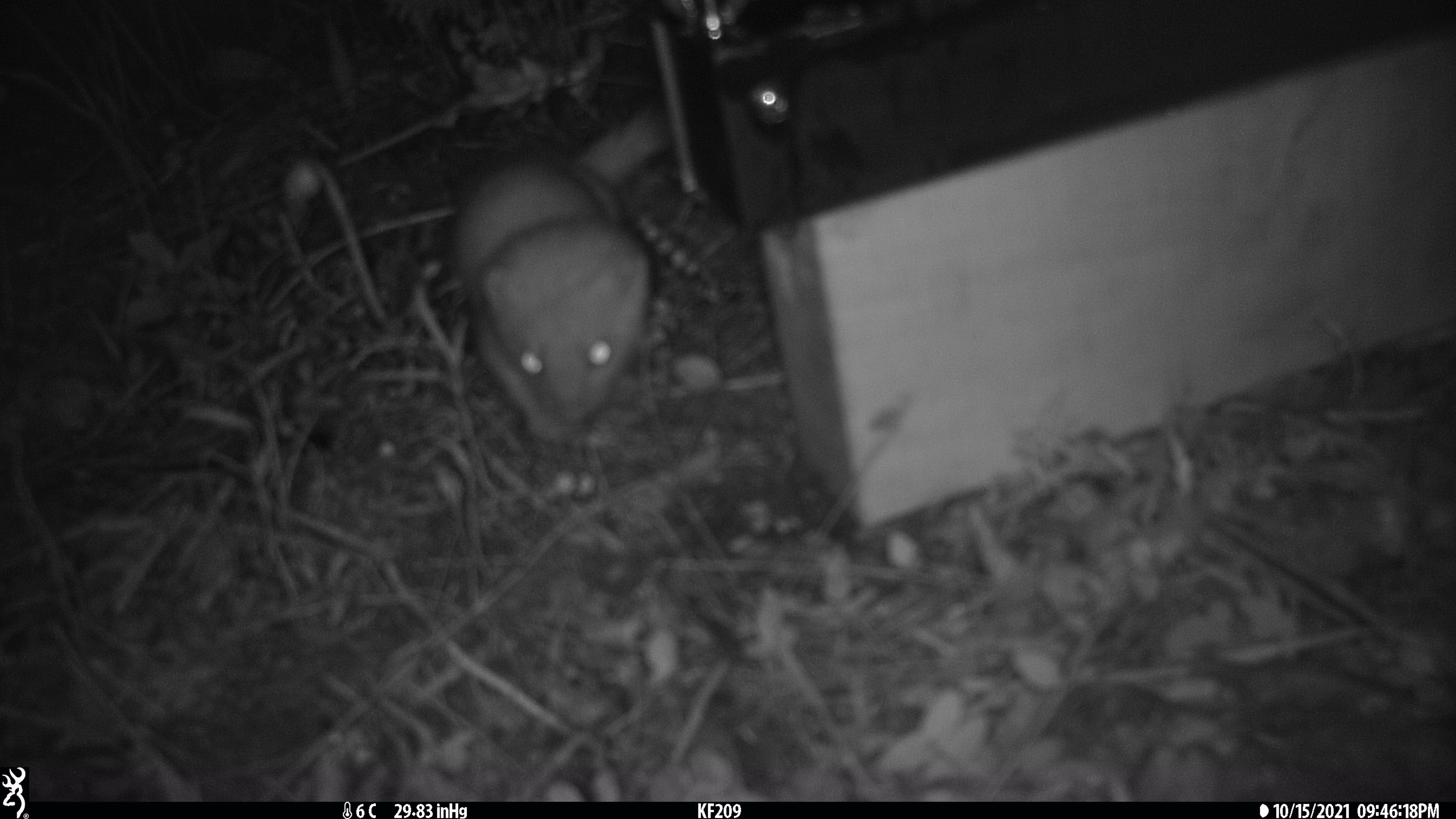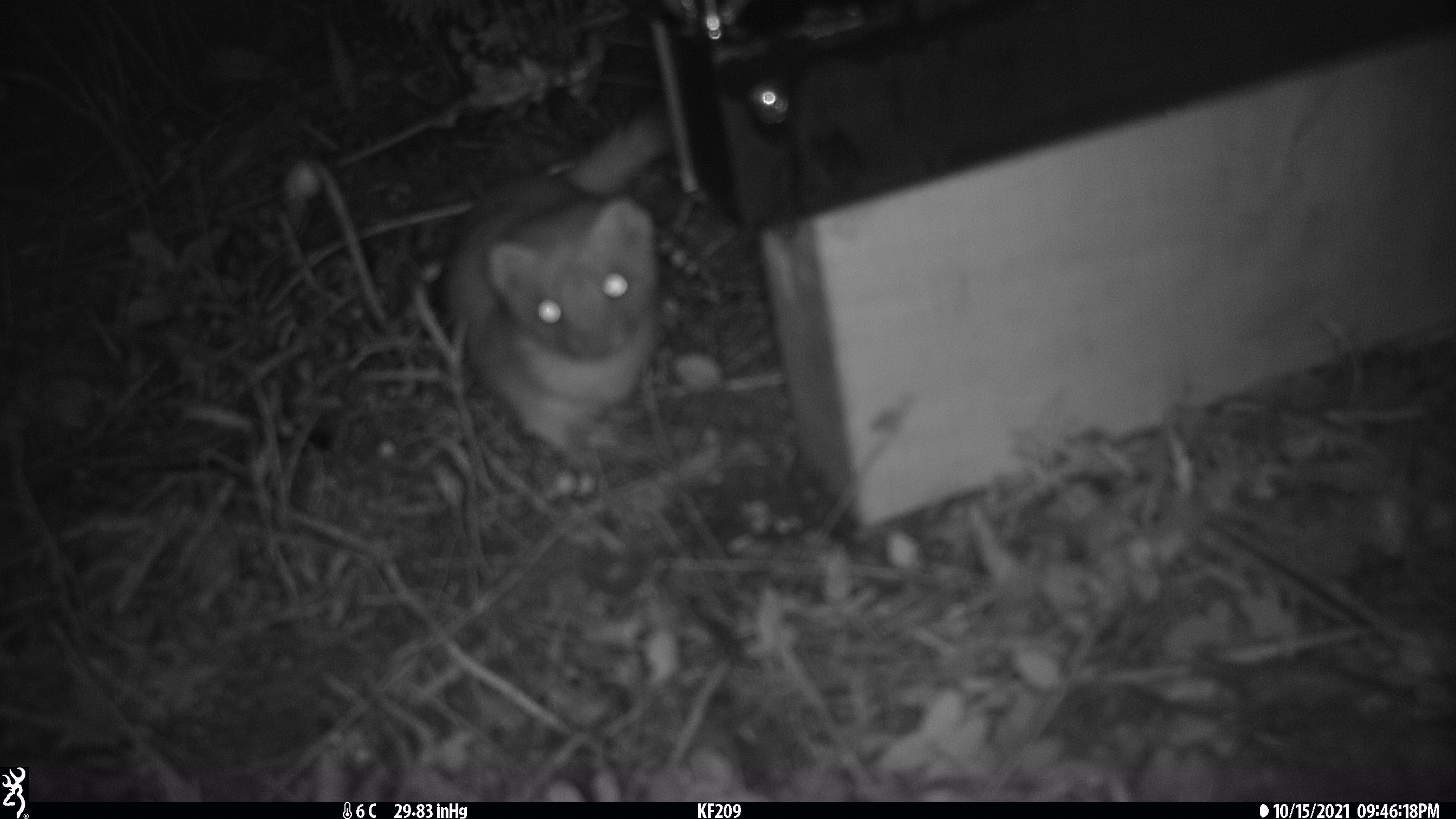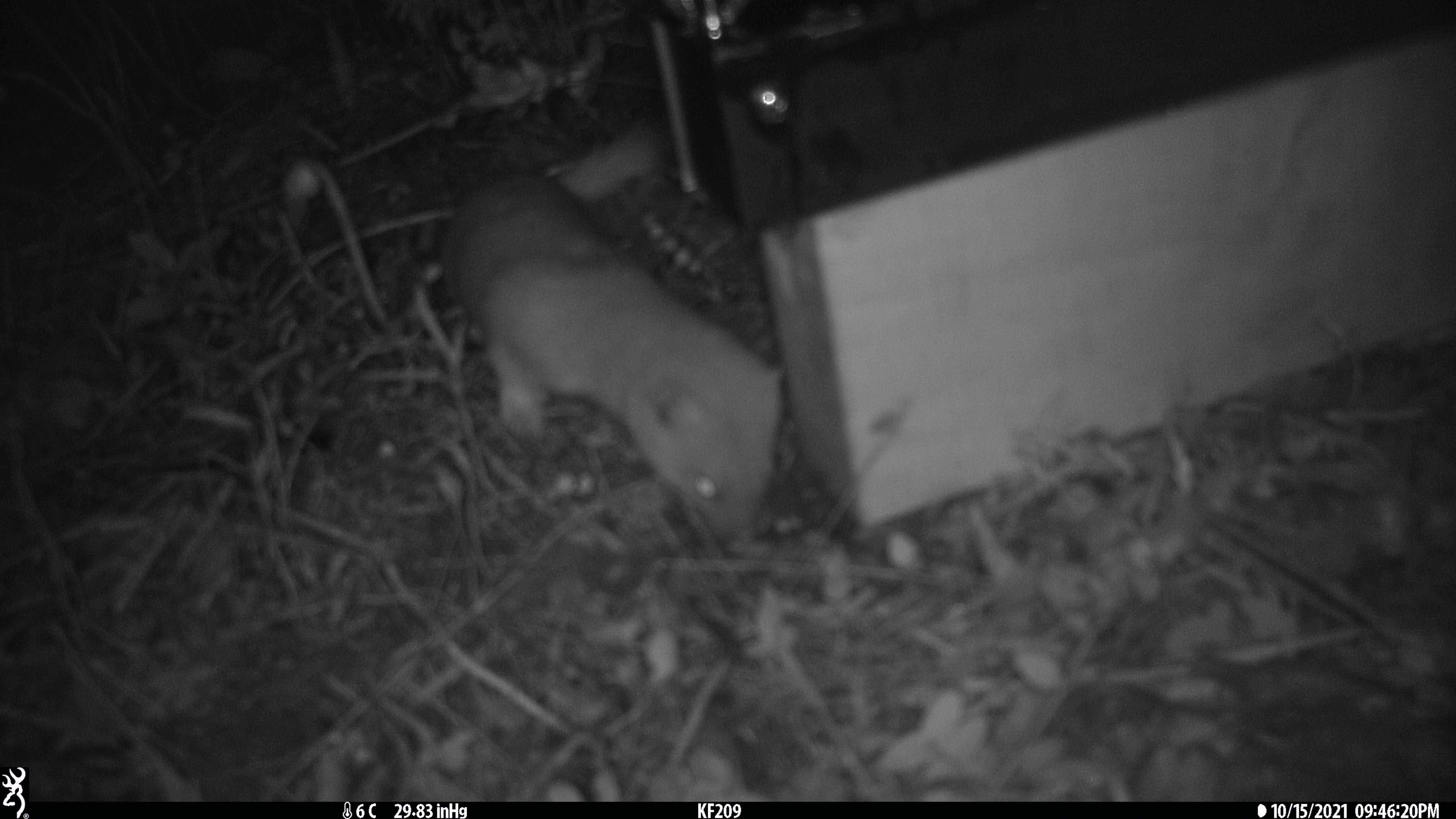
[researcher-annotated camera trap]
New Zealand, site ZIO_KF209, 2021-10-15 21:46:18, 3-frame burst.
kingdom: Animalia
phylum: Chordata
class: Mammalia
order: Carnivora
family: Mustelidae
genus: Mustela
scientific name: Mustela erminea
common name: stoat